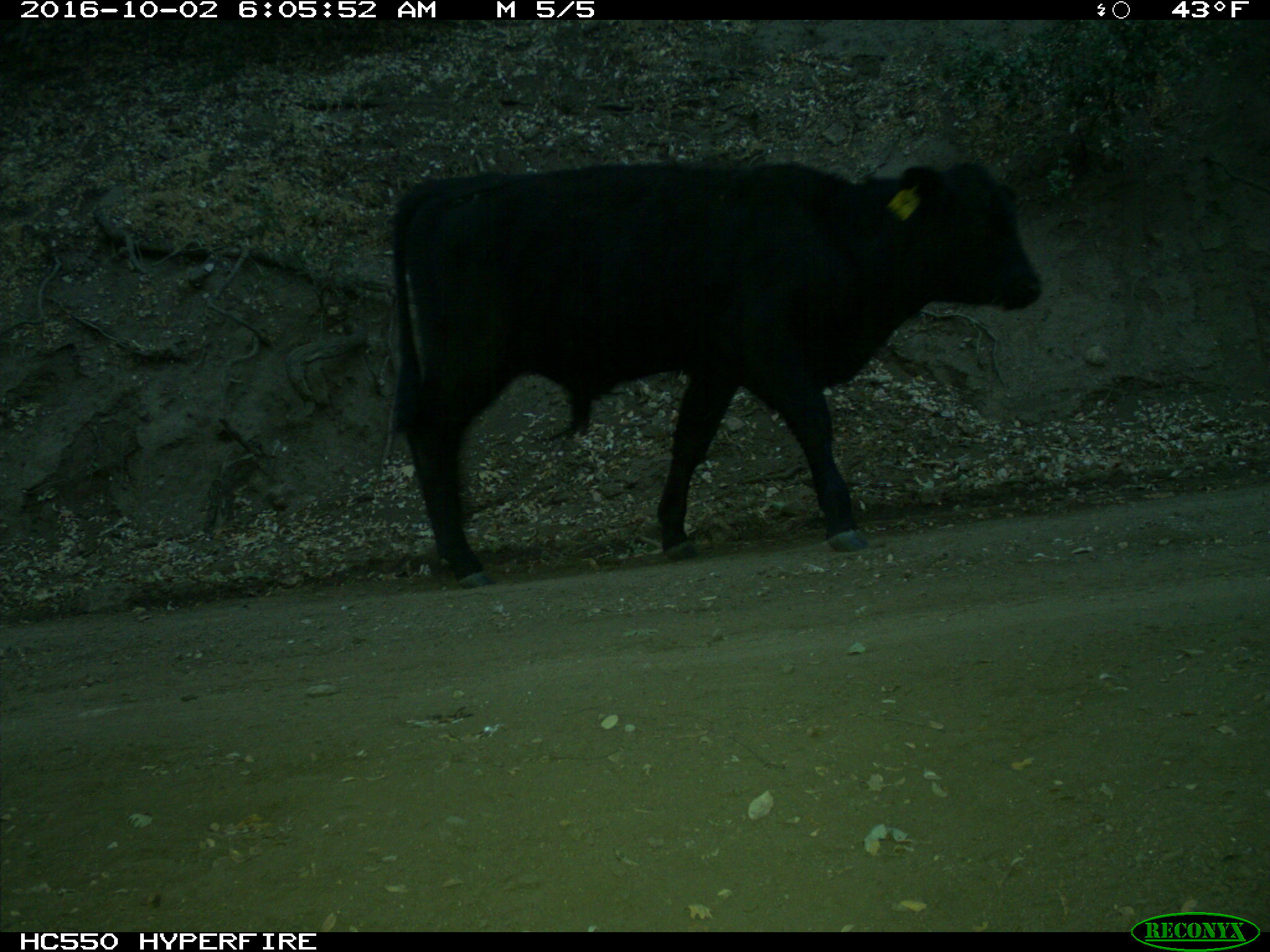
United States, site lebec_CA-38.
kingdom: Animalia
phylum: Chordata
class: Mammalia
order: Artiodactyla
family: Bovidae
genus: Bos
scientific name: Bos taurus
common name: domestic cow